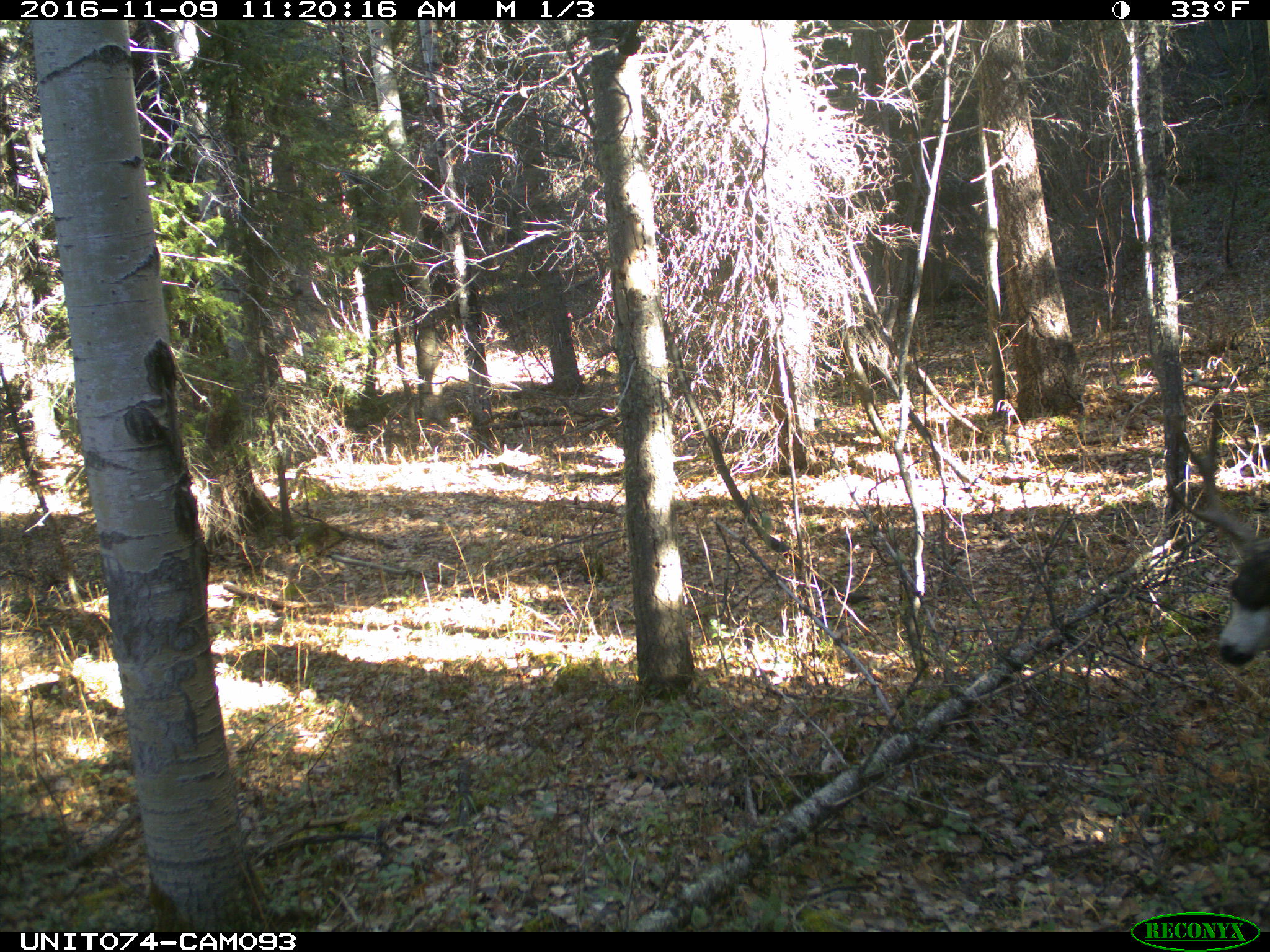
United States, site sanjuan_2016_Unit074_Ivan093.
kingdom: Animalia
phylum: Chordata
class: Mammalia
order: Artiodactyla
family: Cervidae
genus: Odocoileus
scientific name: Odocoileus hemionus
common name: mule deer